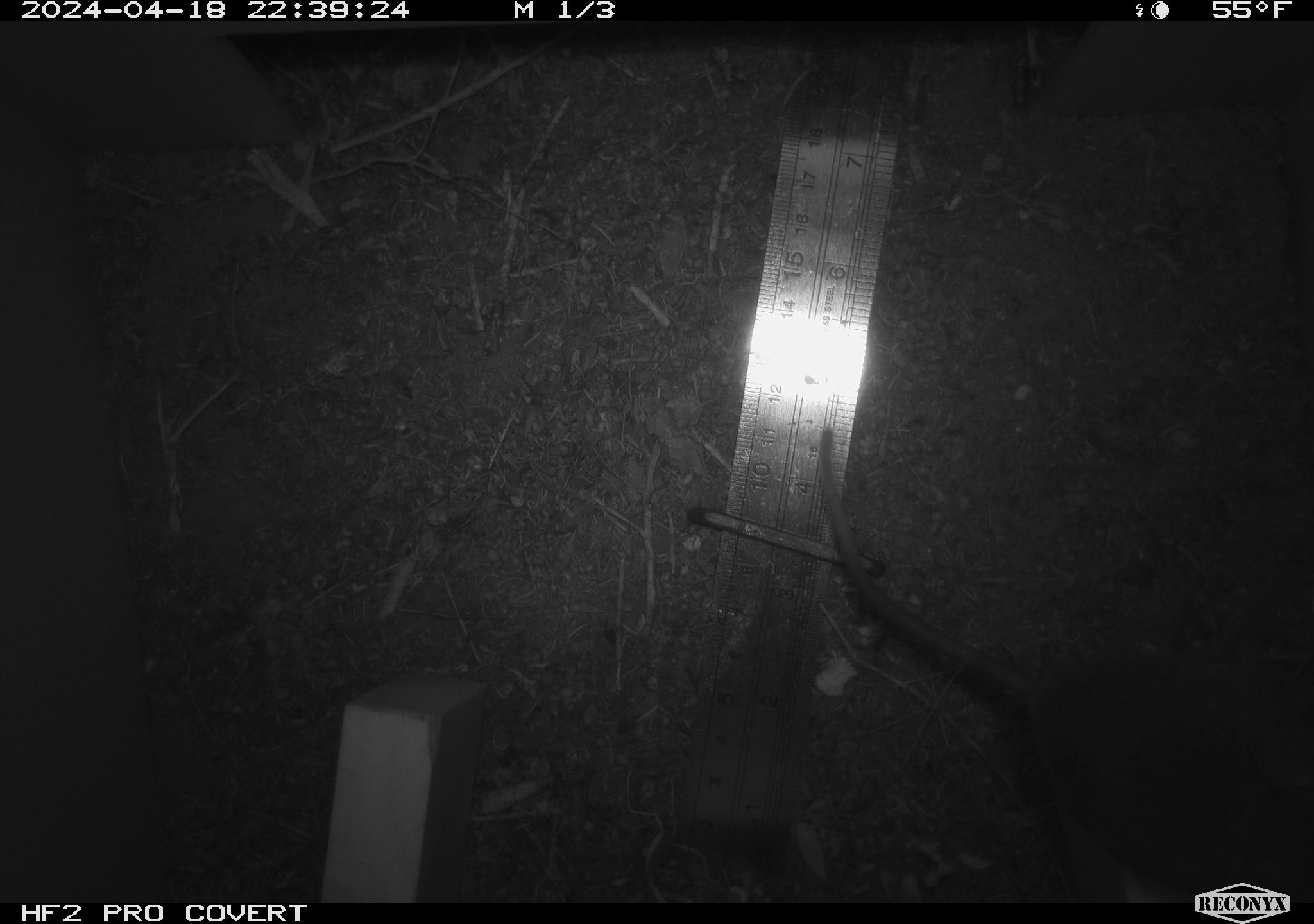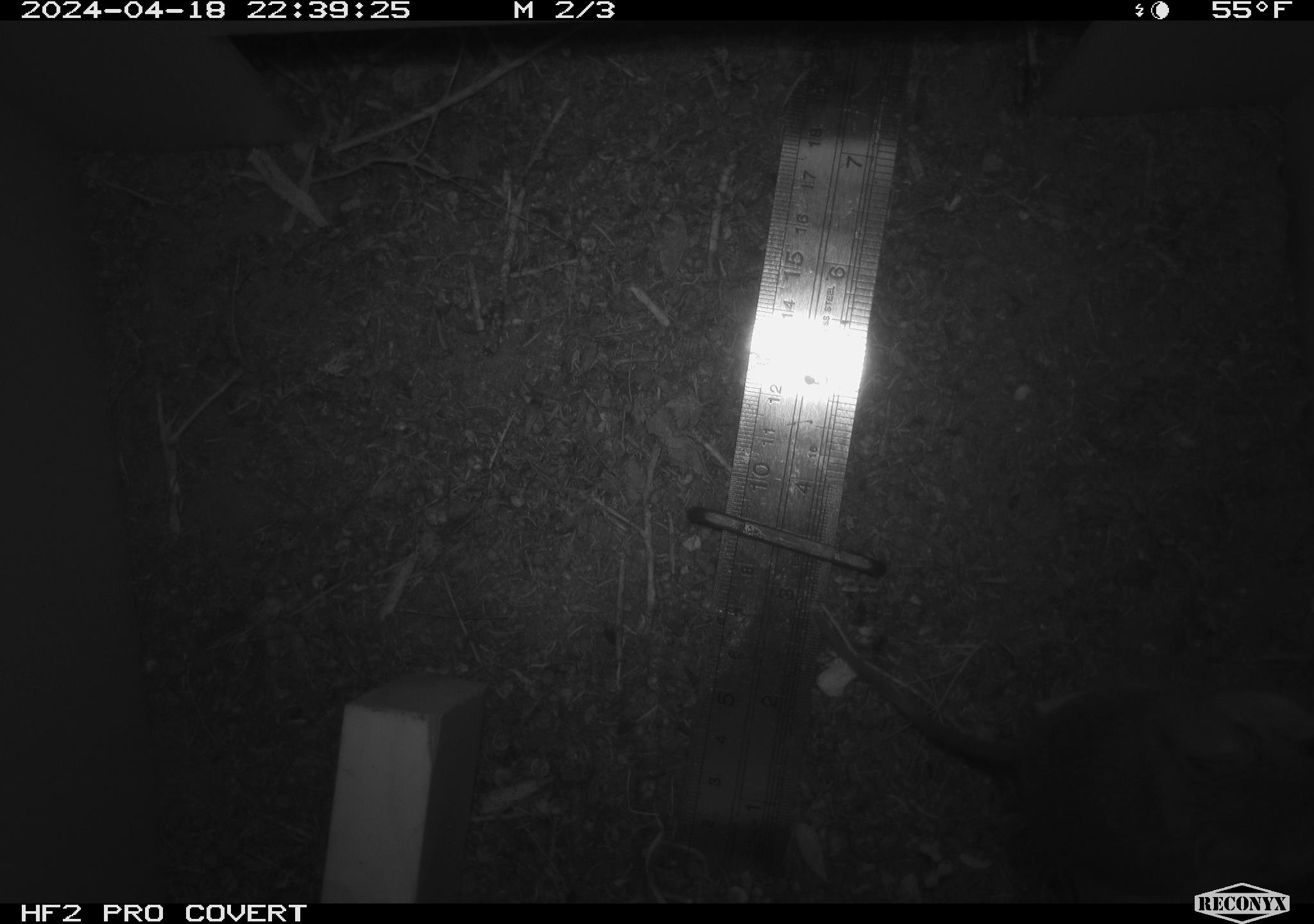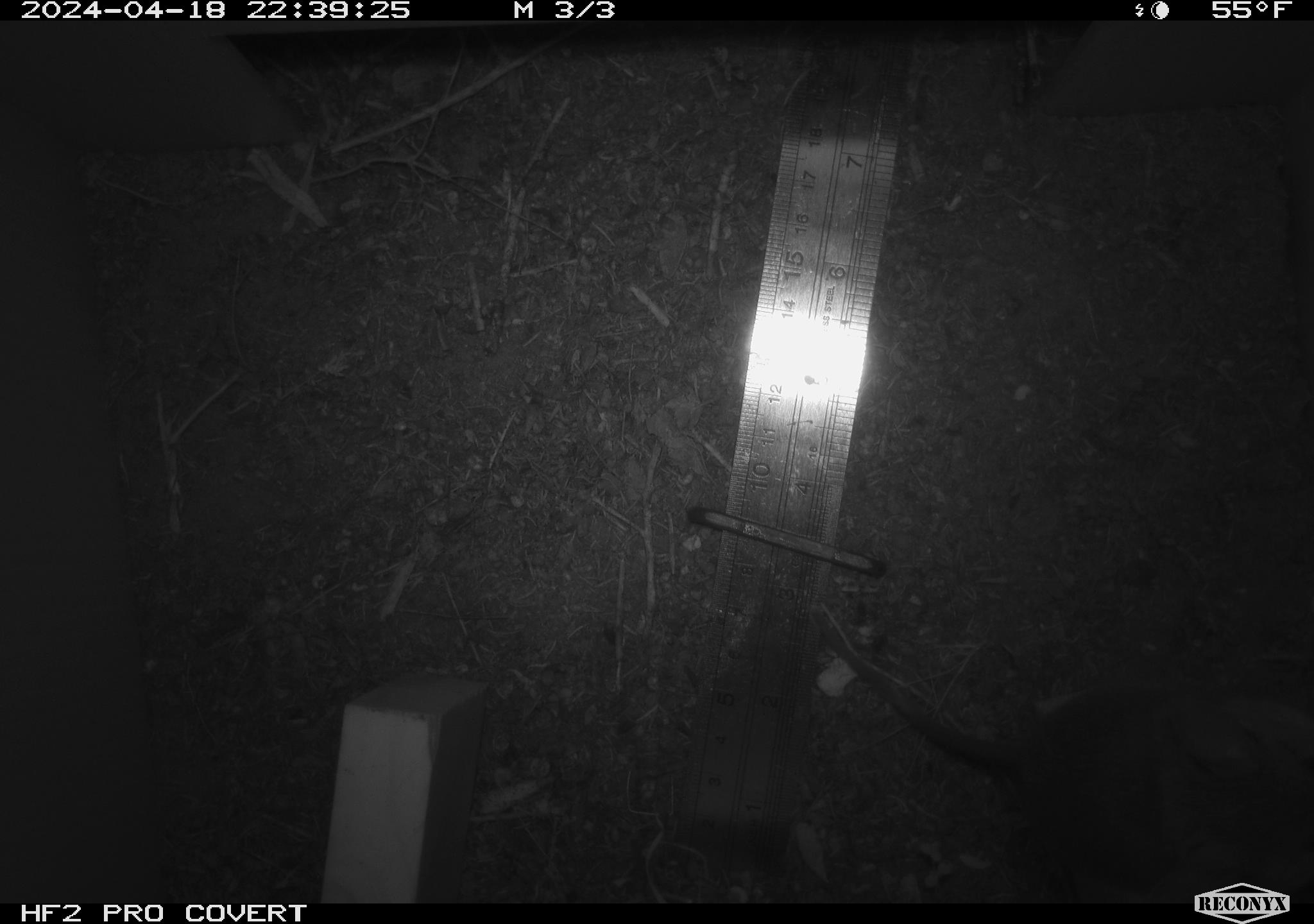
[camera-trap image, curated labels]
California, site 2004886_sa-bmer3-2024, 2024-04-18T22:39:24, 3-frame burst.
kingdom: Animalia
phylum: Chordata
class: Mammalia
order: Rodentia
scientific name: Rodentia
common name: mouse species